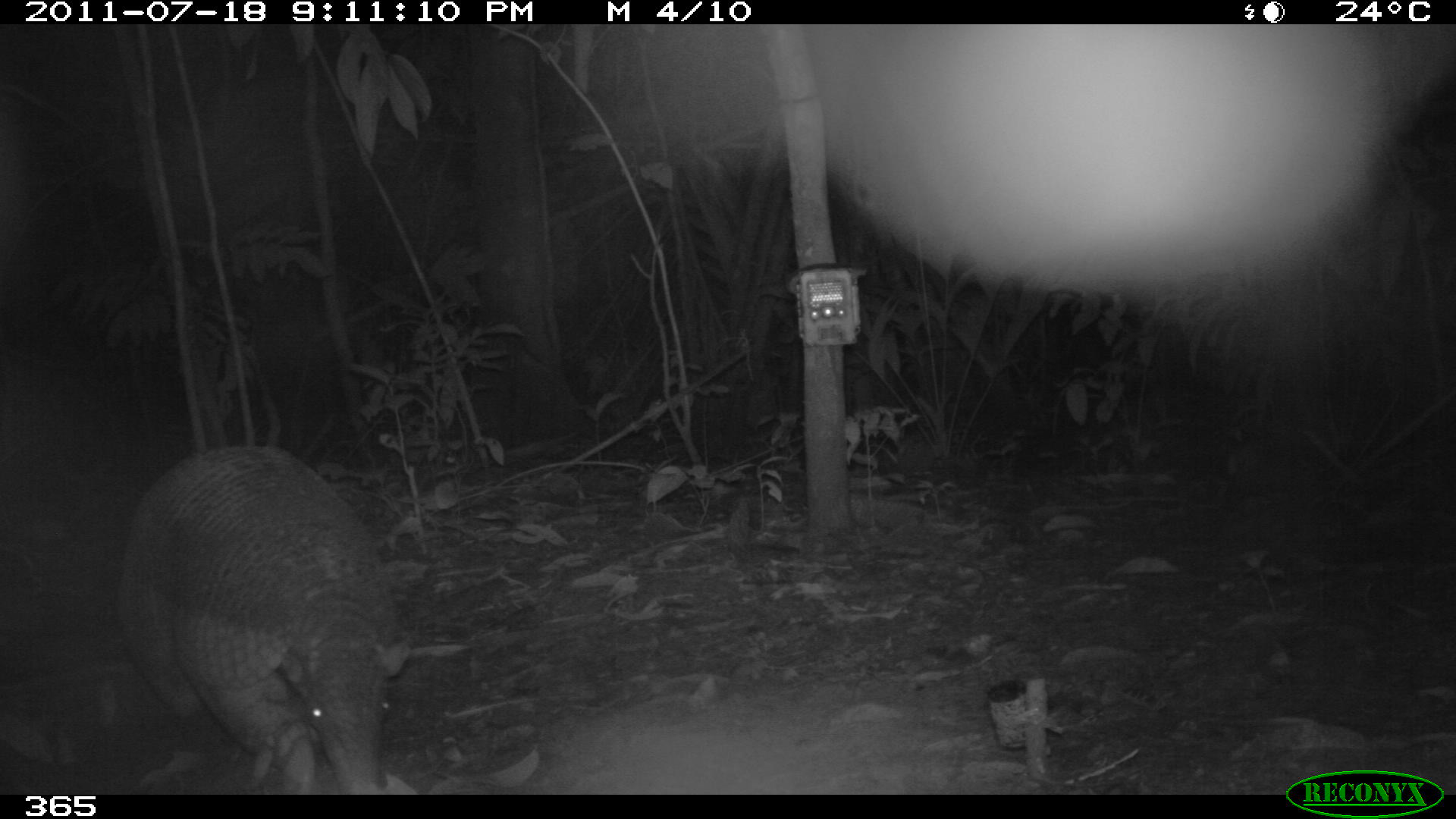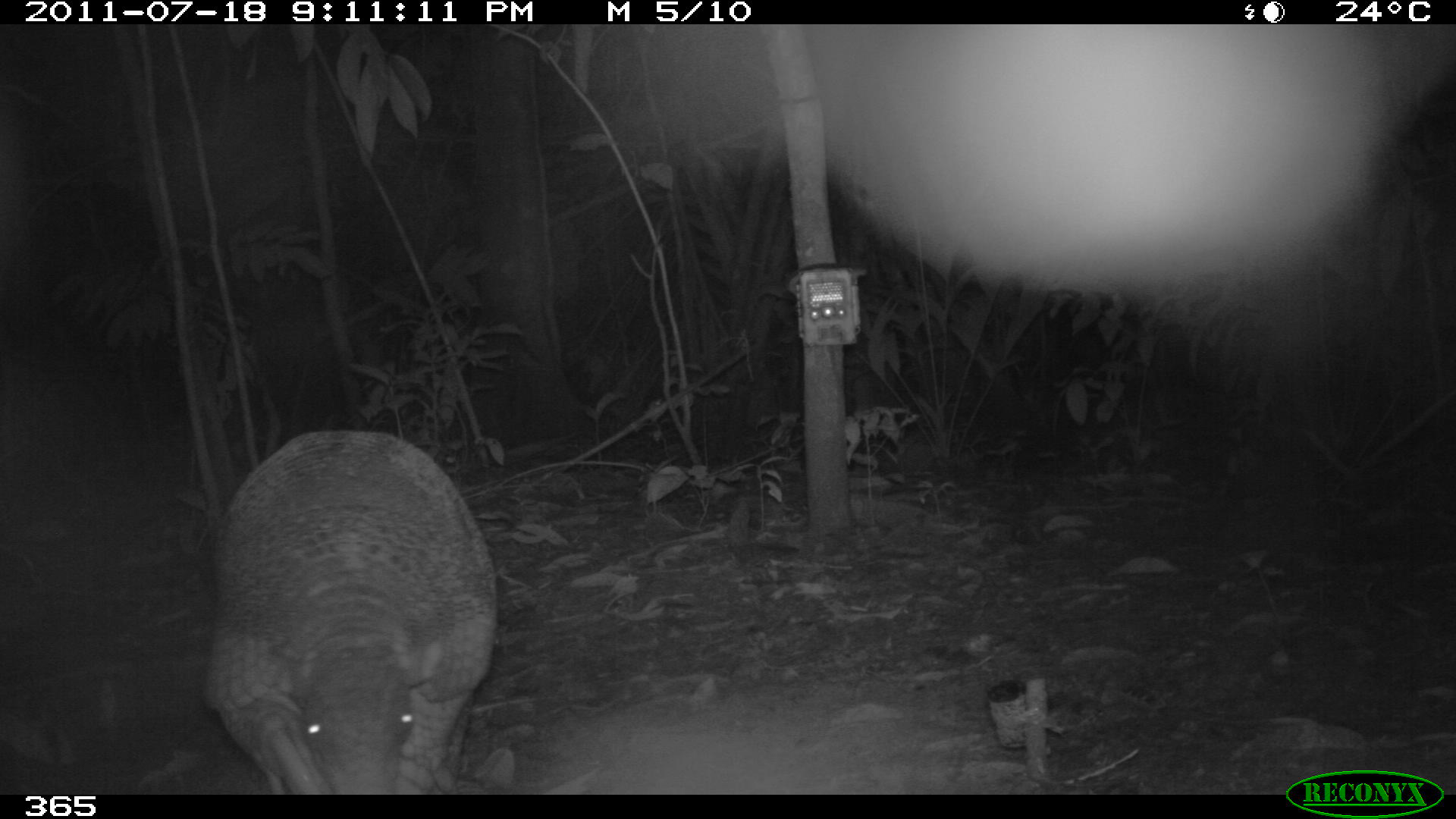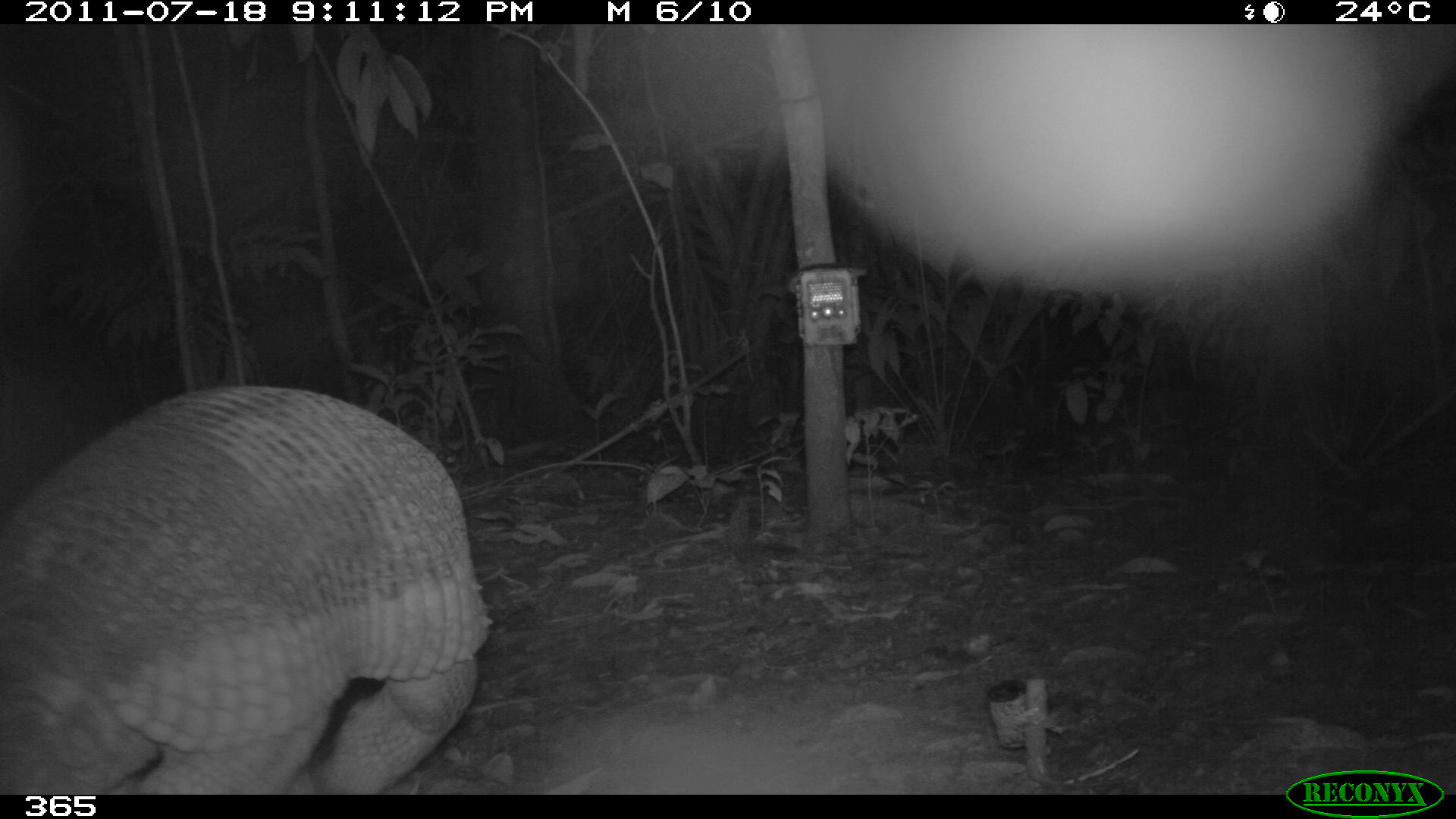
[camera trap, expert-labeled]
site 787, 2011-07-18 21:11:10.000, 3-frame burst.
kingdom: Animalia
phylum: Chordata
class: Mammalia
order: Cingulata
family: Chlamyphoridae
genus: Priodontes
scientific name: Priodontes maximus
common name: giant armadillo